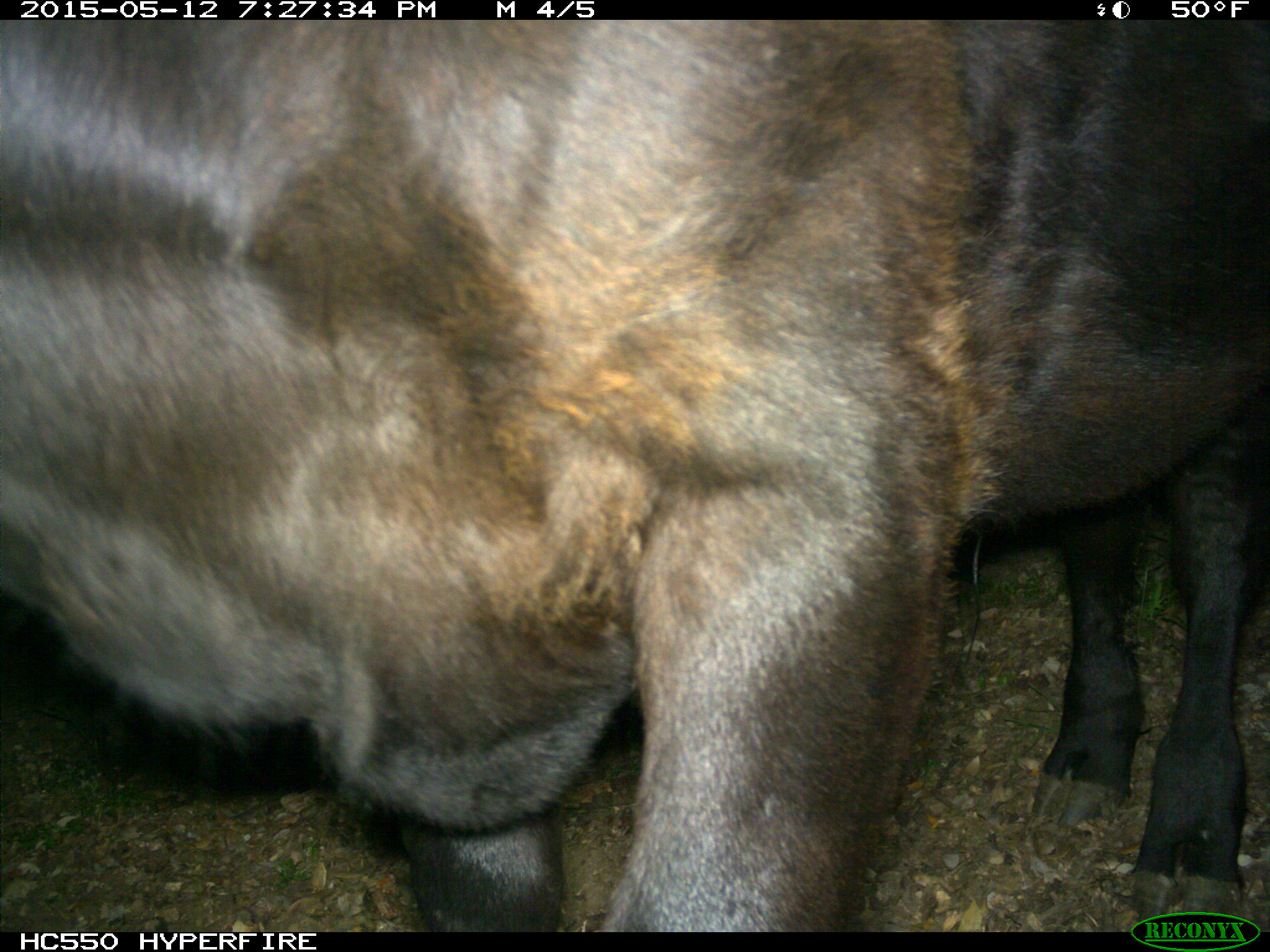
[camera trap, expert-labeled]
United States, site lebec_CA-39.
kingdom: Animalia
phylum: Chordata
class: Mammalia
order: Artiodactyla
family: Bovidae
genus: Bos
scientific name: Bos taurus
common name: domestic cow